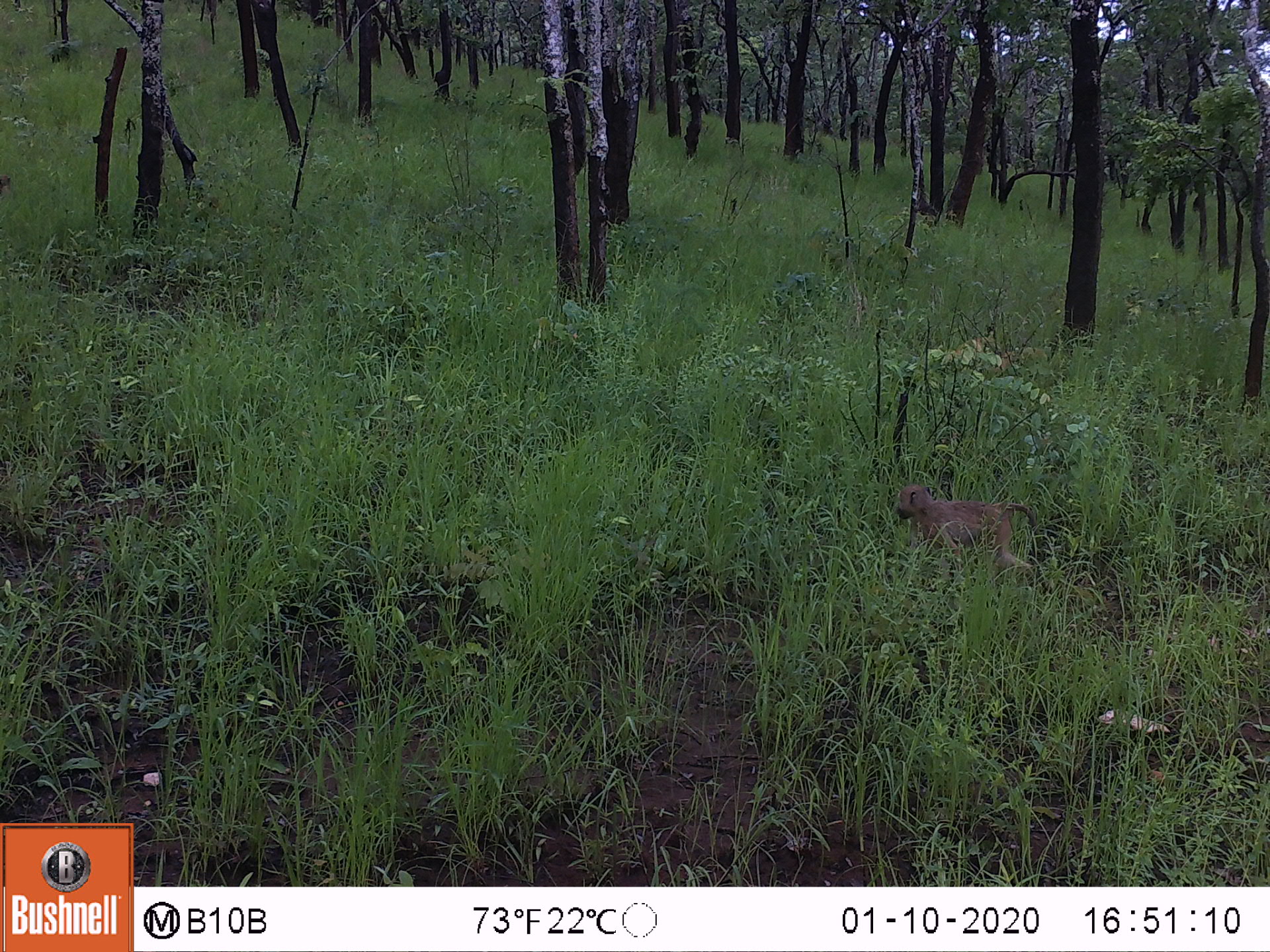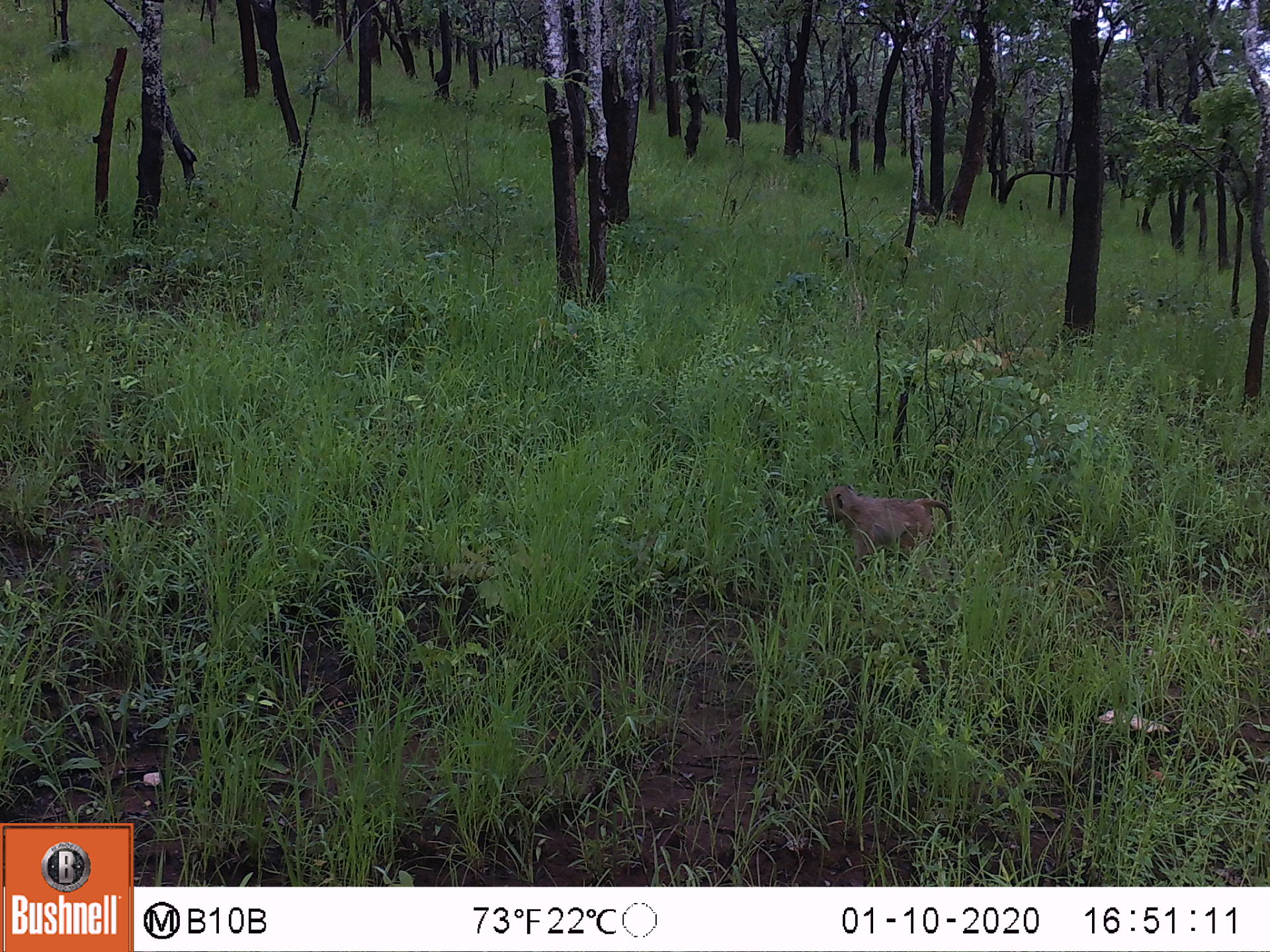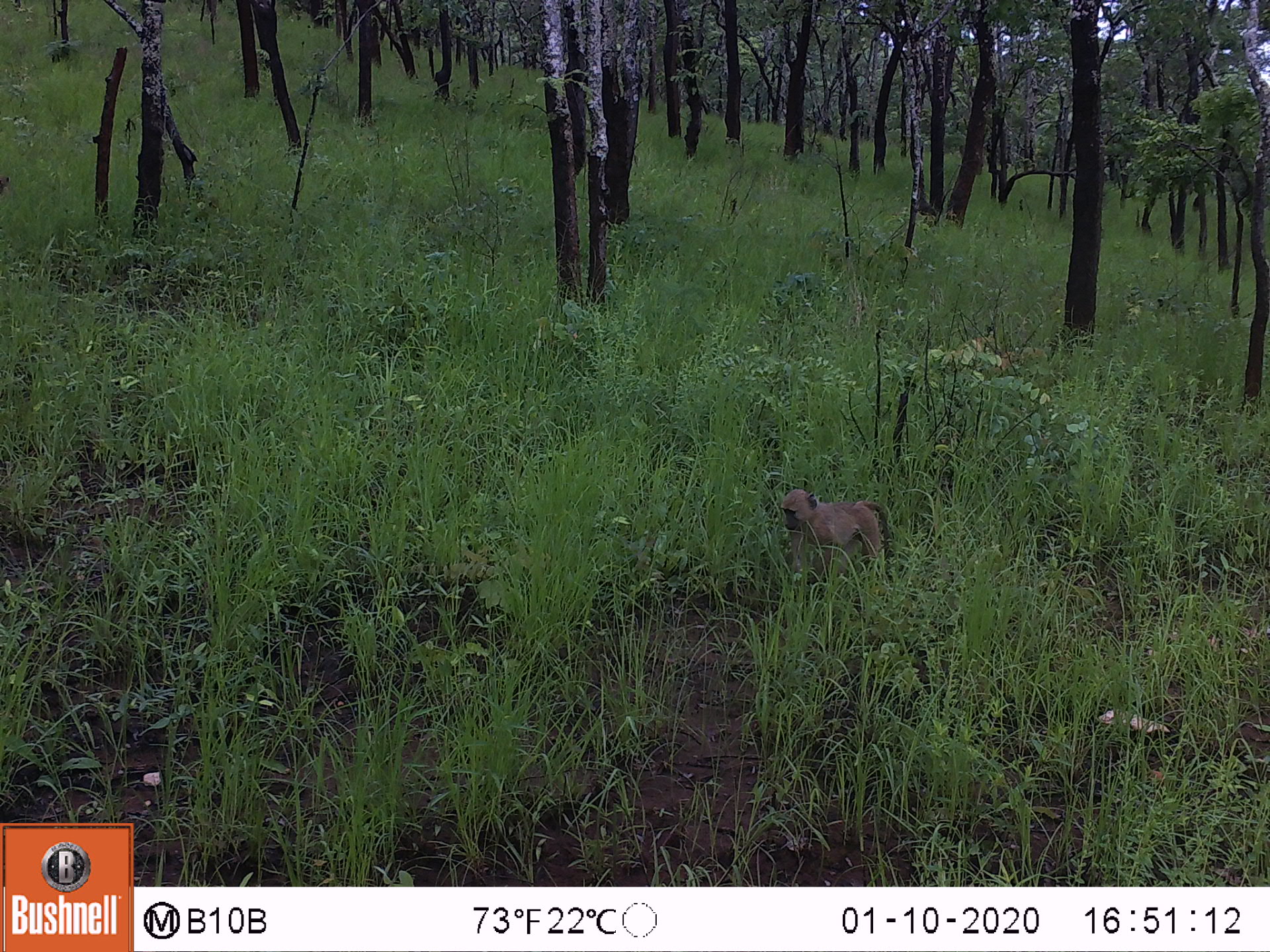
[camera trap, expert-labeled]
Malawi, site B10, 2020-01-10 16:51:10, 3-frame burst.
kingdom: Animalia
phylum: Chordata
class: Mammalia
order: Primates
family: Cercopithecidae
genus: Papio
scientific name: Papio cynocephalus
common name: yellow baboon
Yellow baboon (Papio cynocephalus), count 1.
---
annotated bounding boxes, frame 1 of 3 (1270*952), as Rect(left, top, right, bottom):
yellow baboon: Rect(890, 481, 1040, 576)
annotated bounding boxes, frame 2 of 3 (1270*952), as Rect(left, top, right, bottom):
yellow baboon: Rect(819, 481, 954, 565)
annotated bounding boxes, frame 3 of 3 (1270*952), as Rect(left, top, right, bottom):
yellow baboon: Rect(779, 483, 899, 585)